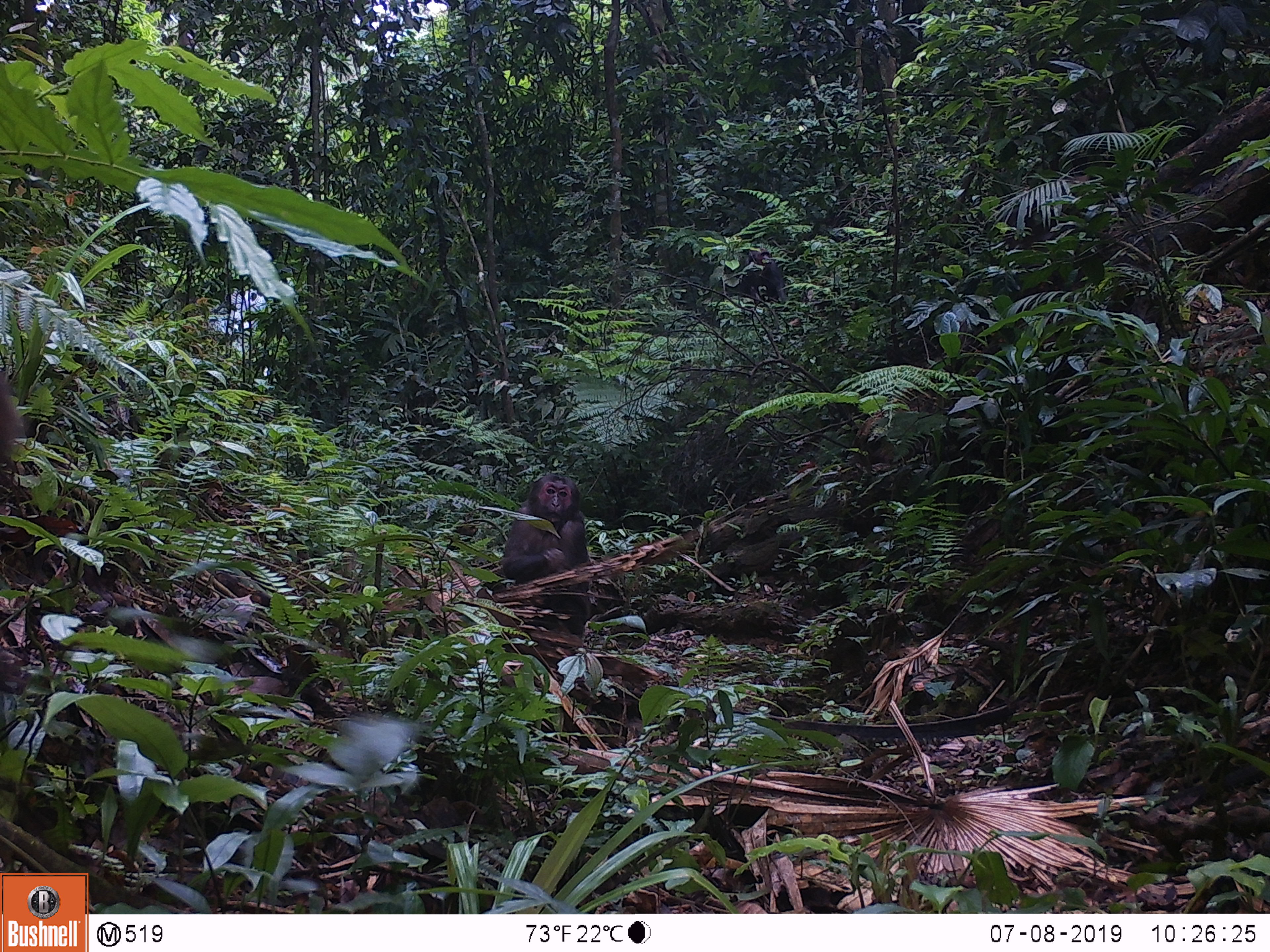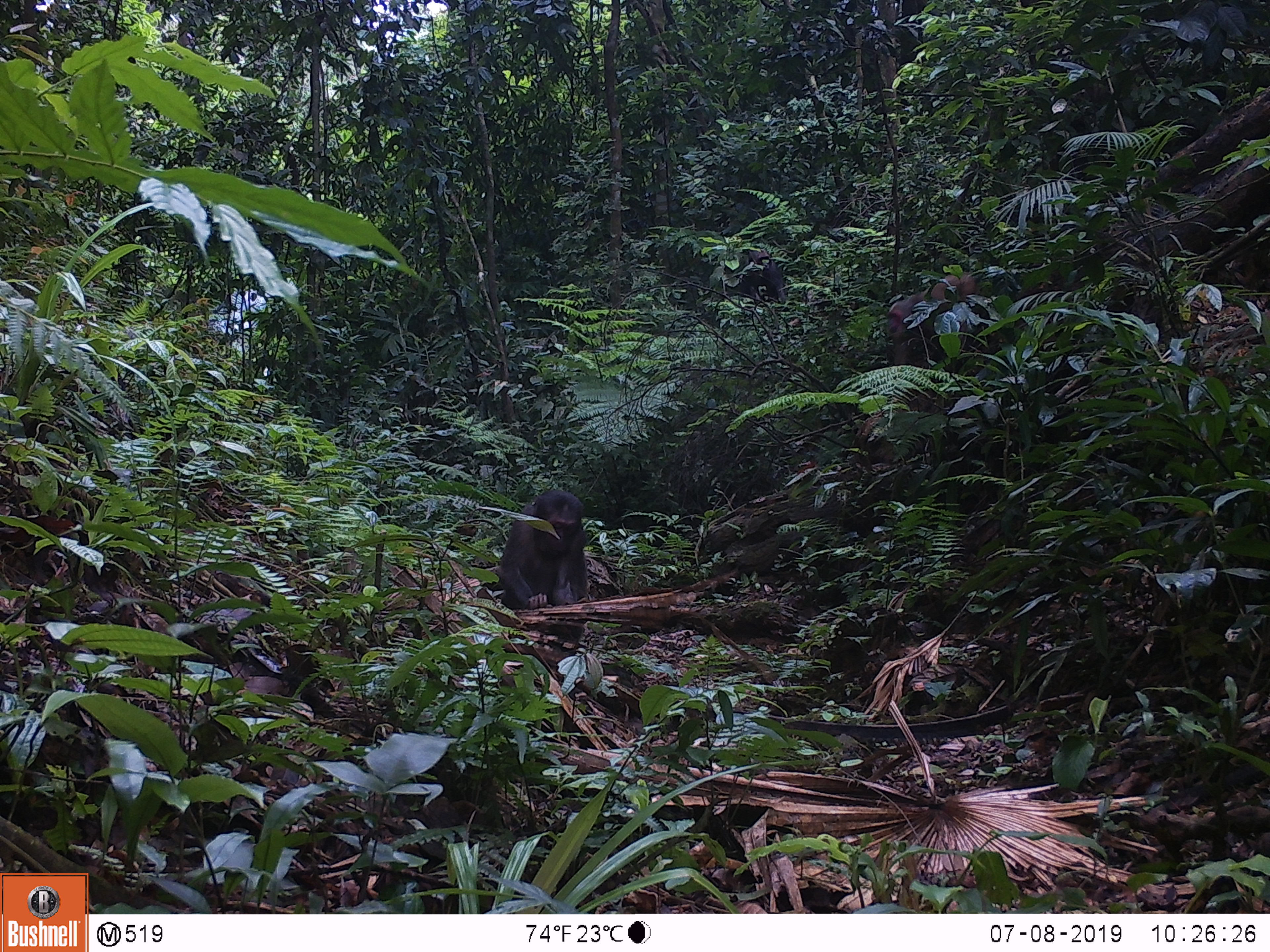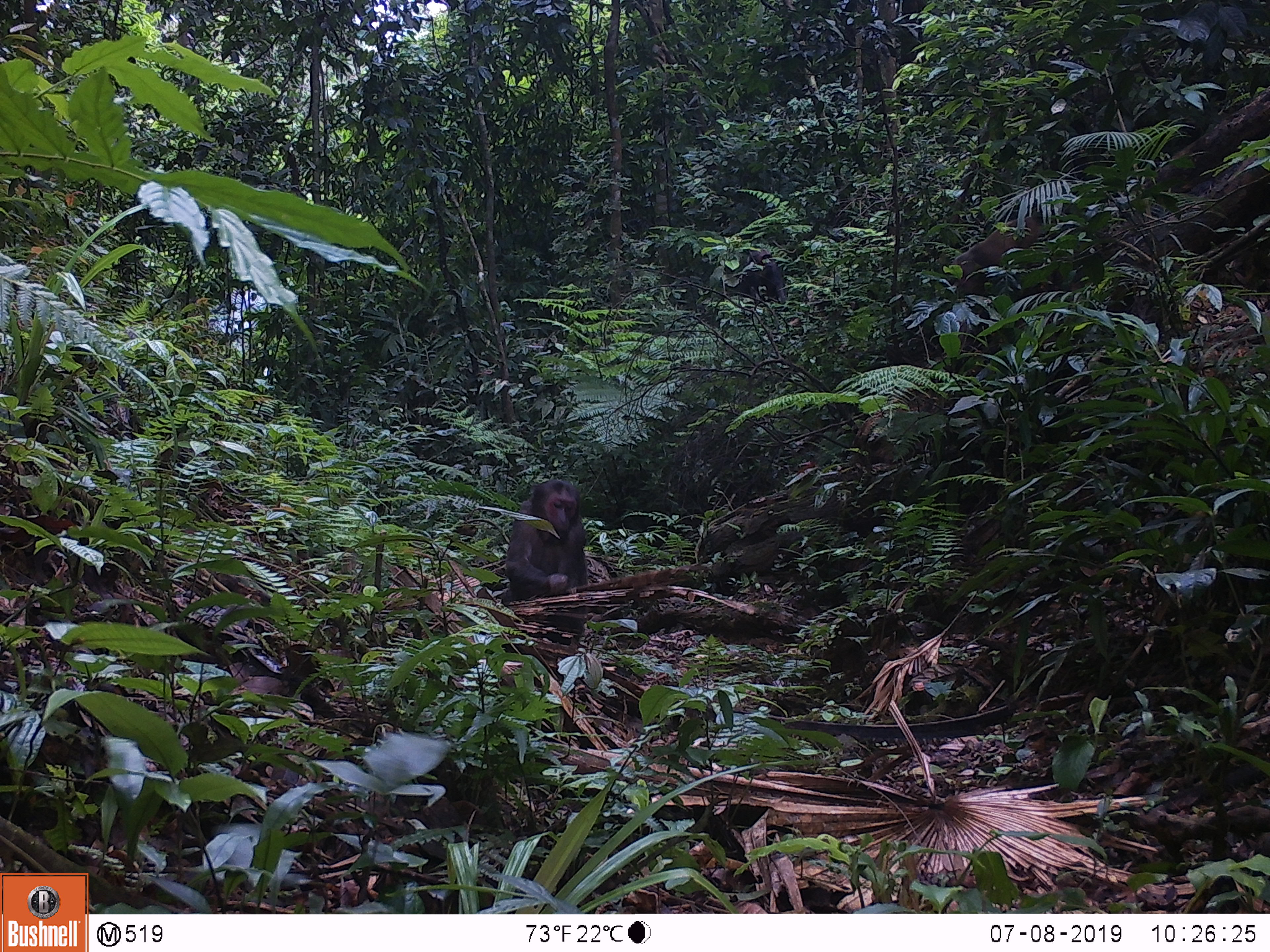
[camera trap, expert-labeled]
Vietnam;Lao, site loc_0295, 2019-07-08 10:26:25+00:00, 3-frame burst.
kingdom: Animalia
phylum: Chordata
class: Mammalia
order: Primates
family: Cercopithecidae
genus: Macaca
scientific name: Macaca arctoides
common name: stump-tailed macaque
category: stump tailed macaque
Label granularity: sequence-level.